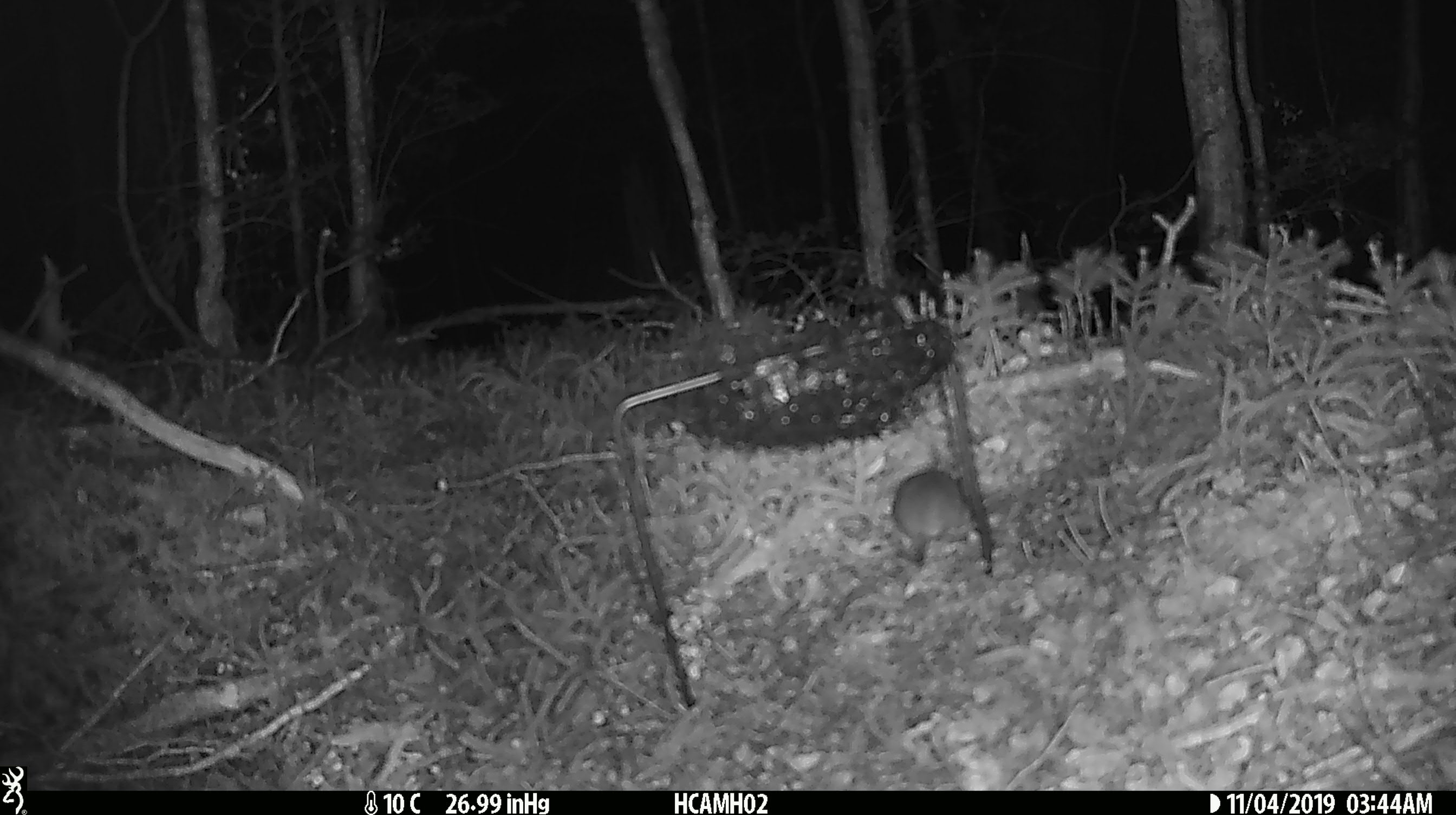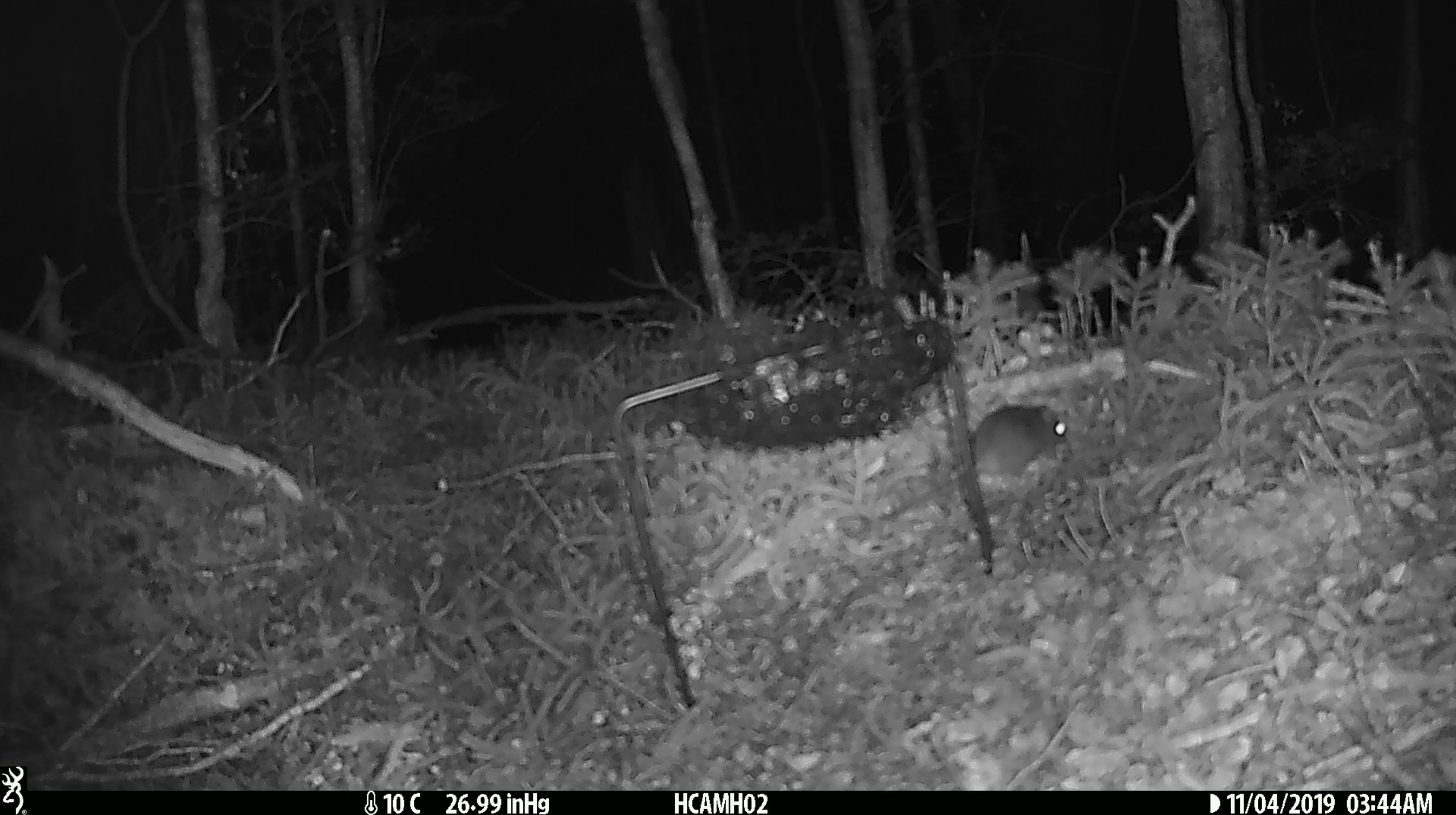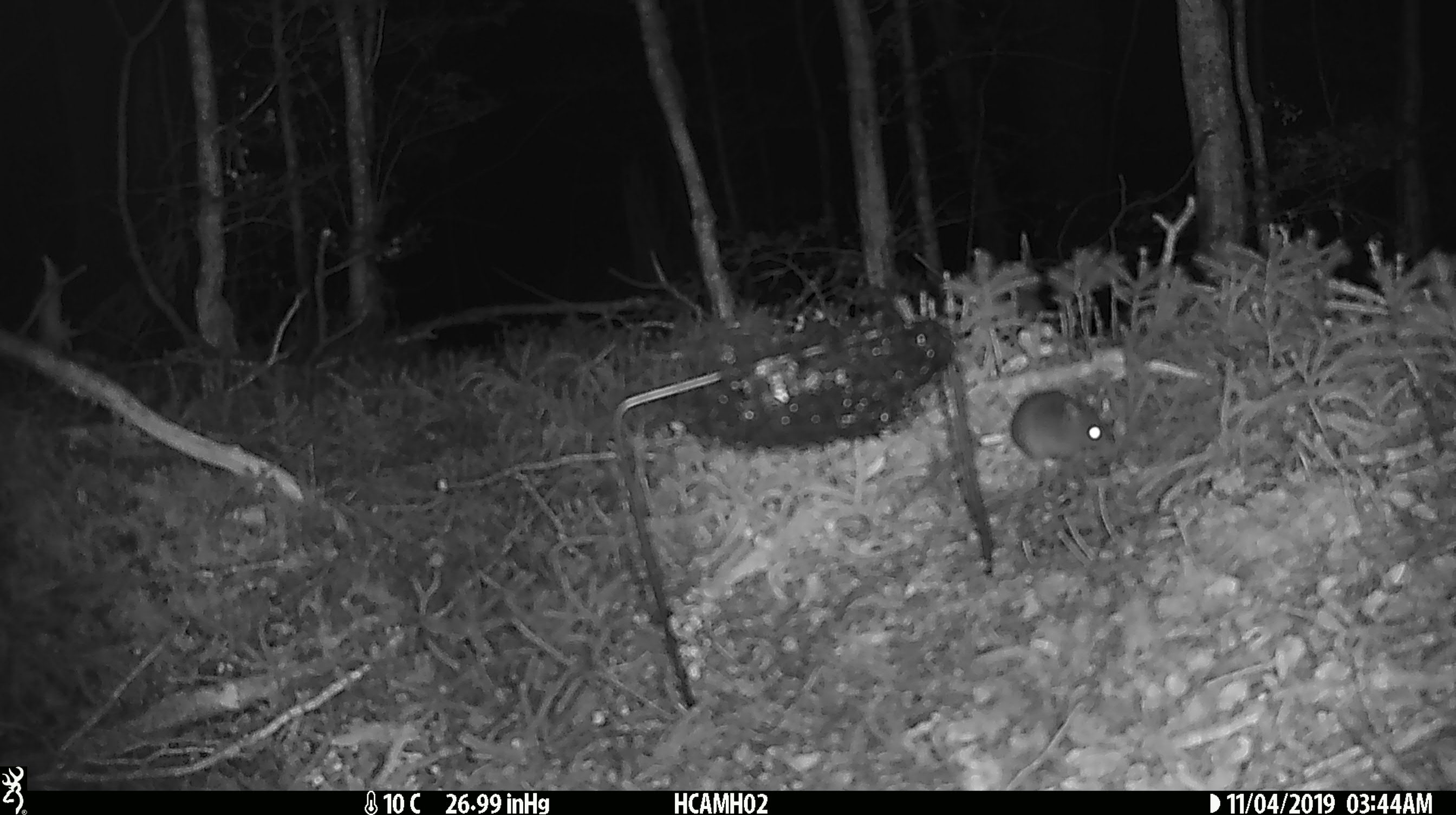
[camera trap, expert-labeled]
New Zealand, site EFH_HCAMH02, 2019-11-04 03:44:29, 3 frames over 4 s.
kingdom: Animalia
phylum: Chordata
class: Mammalia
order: Rodentia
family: Muridae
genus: Mus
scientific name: Mus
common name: mouse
Mouse (Mus).